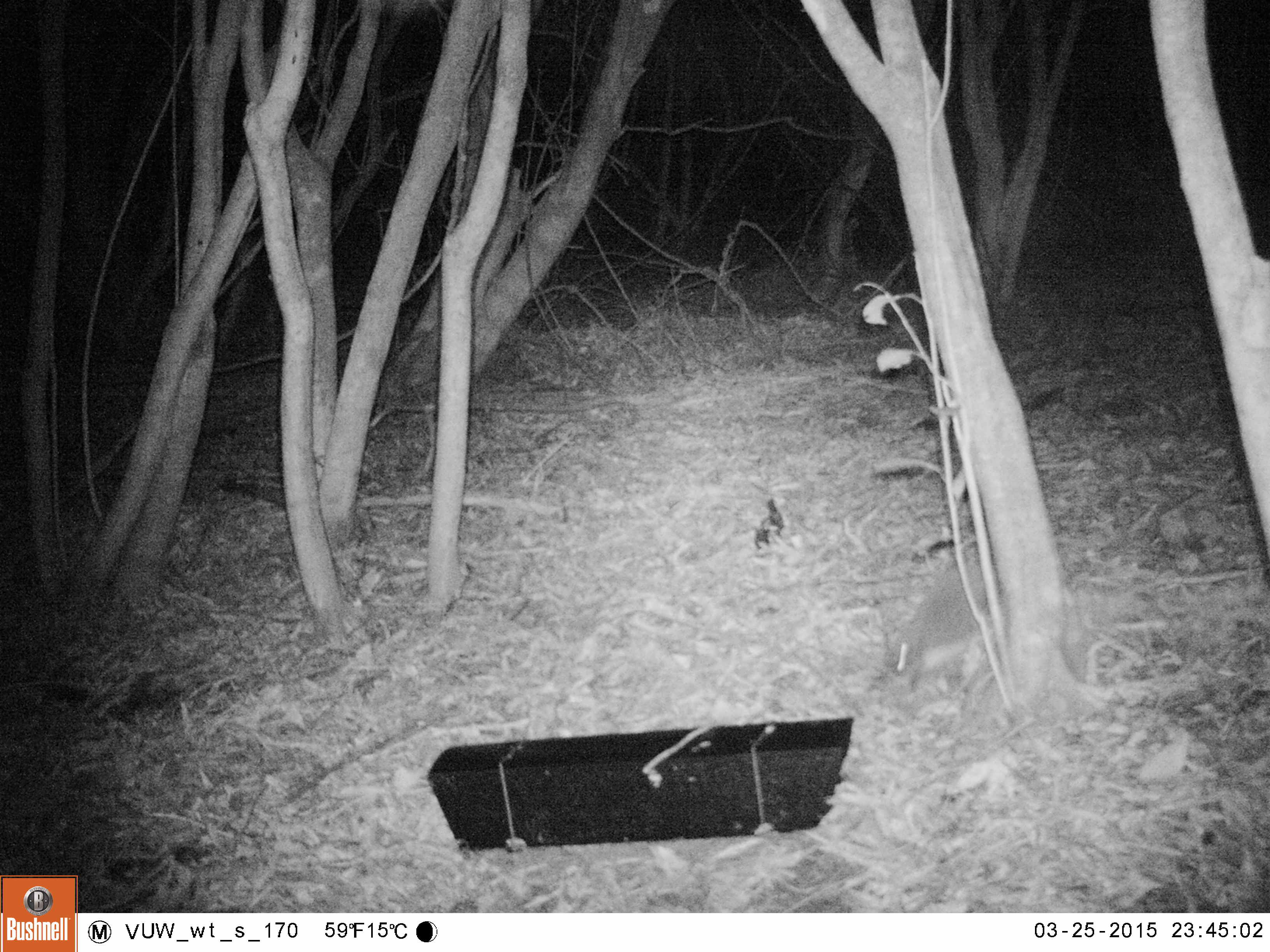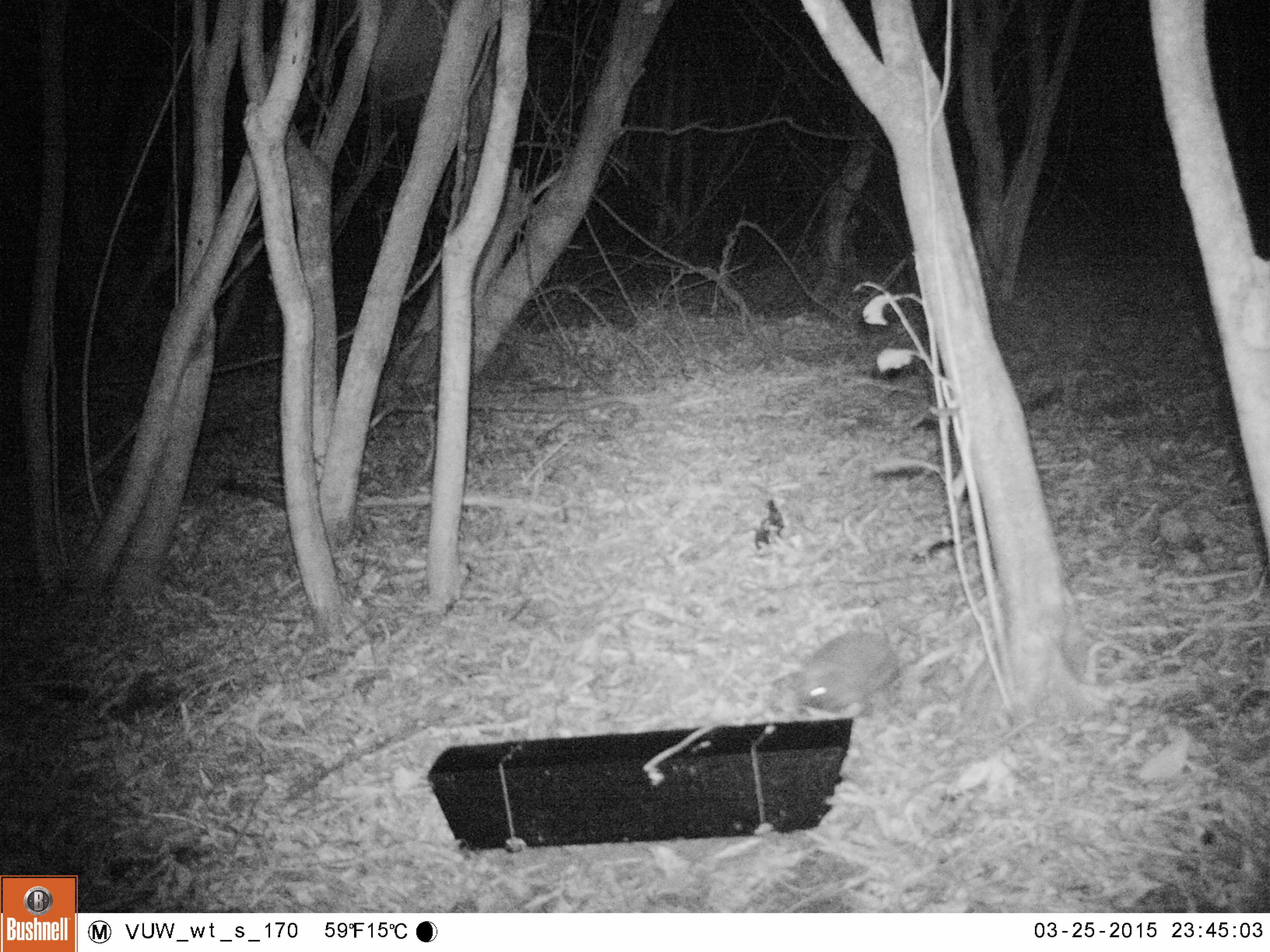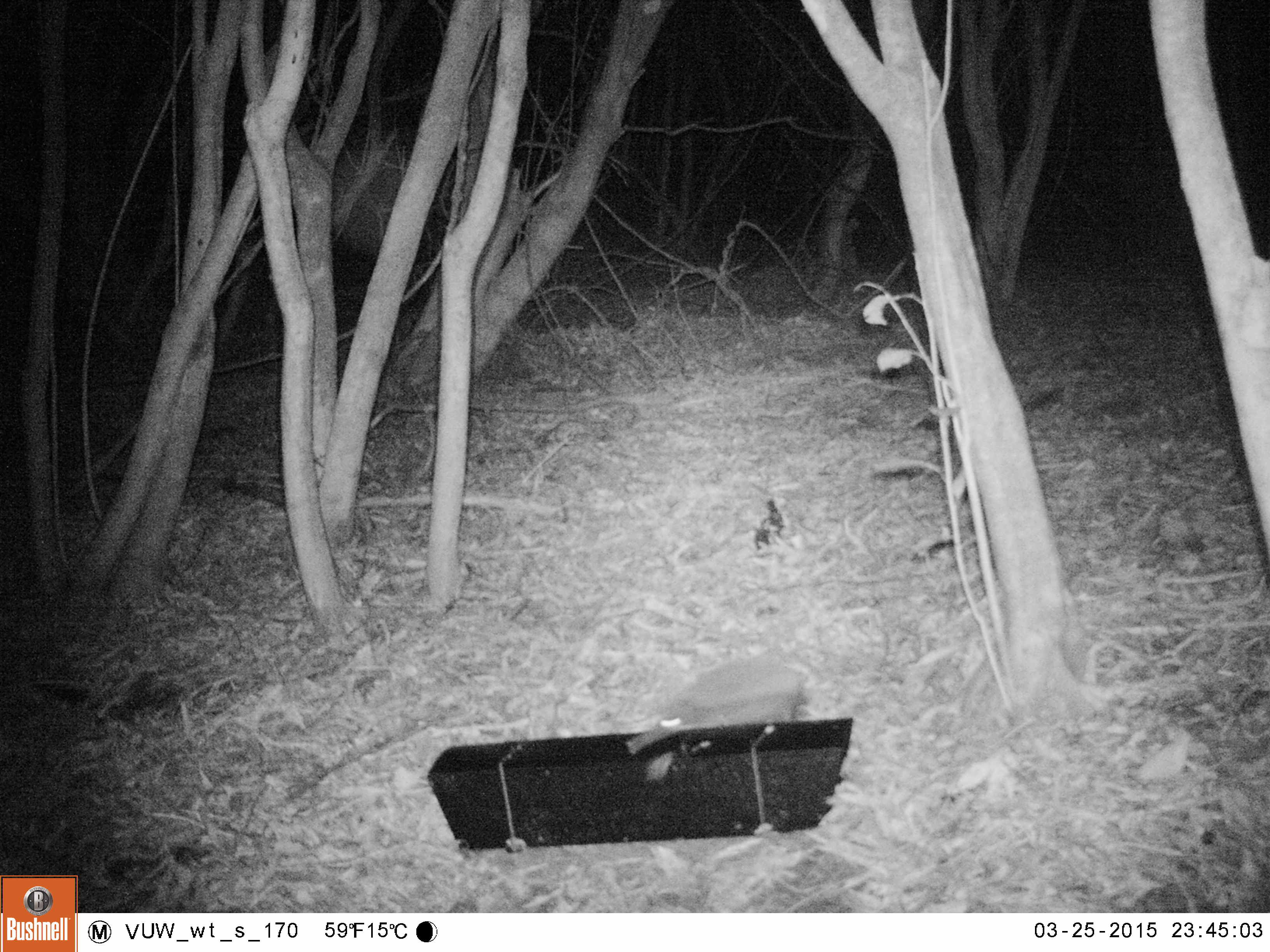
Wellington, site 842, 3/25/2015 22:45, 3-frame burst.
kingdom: Animalia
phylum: Chordata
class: Mammalia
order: Eulipotyphla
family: Erinaceidae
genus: Erinaceus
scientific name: Erinaceus europaeus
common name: hedgehog